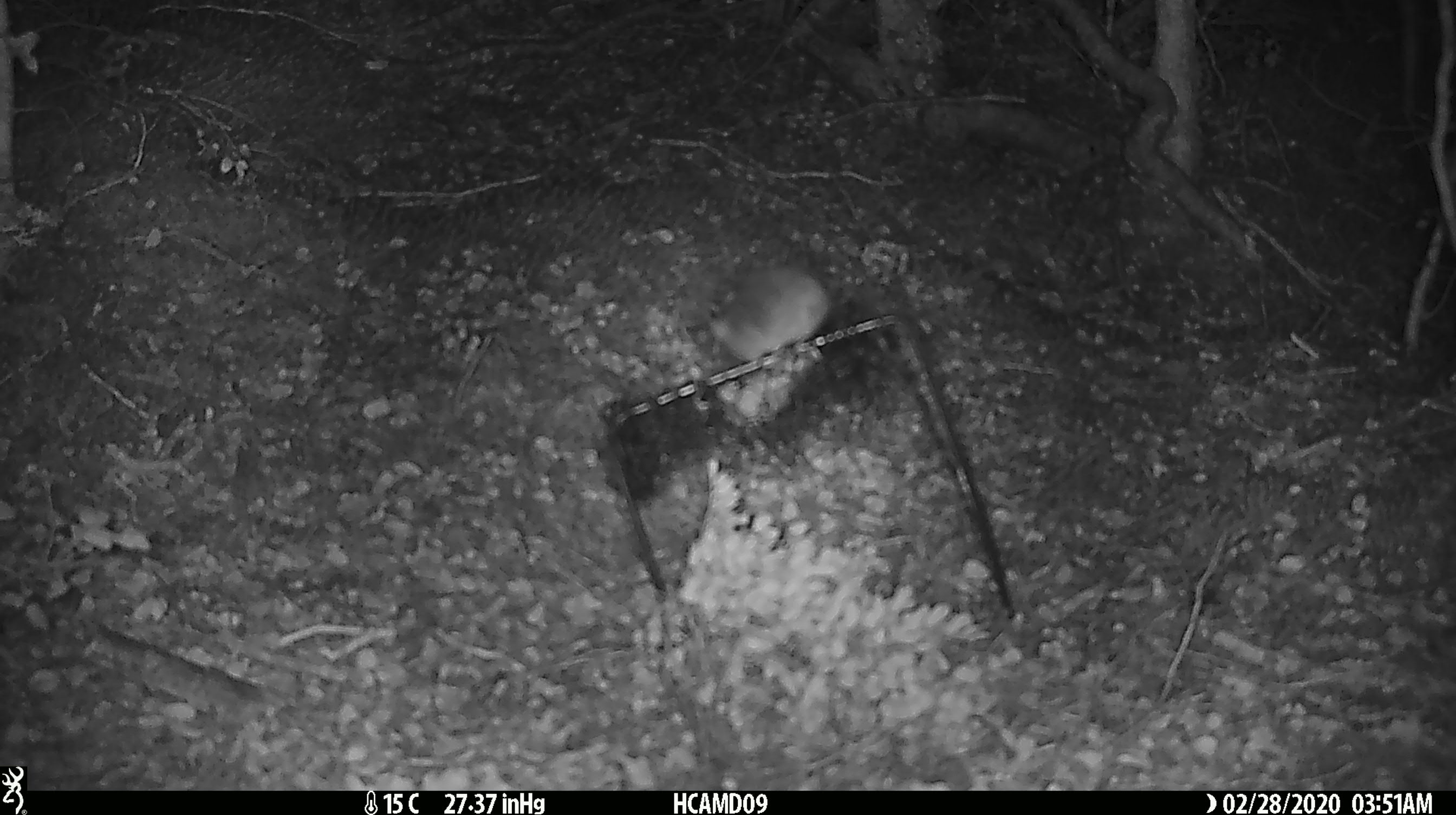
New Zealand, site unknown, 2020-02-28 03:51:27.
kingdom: Animalia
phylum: Chordata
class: Mammalia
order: Rodentia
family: Muridae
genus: Mus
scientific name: Mus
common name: mouse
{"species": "mouse (Mus)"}